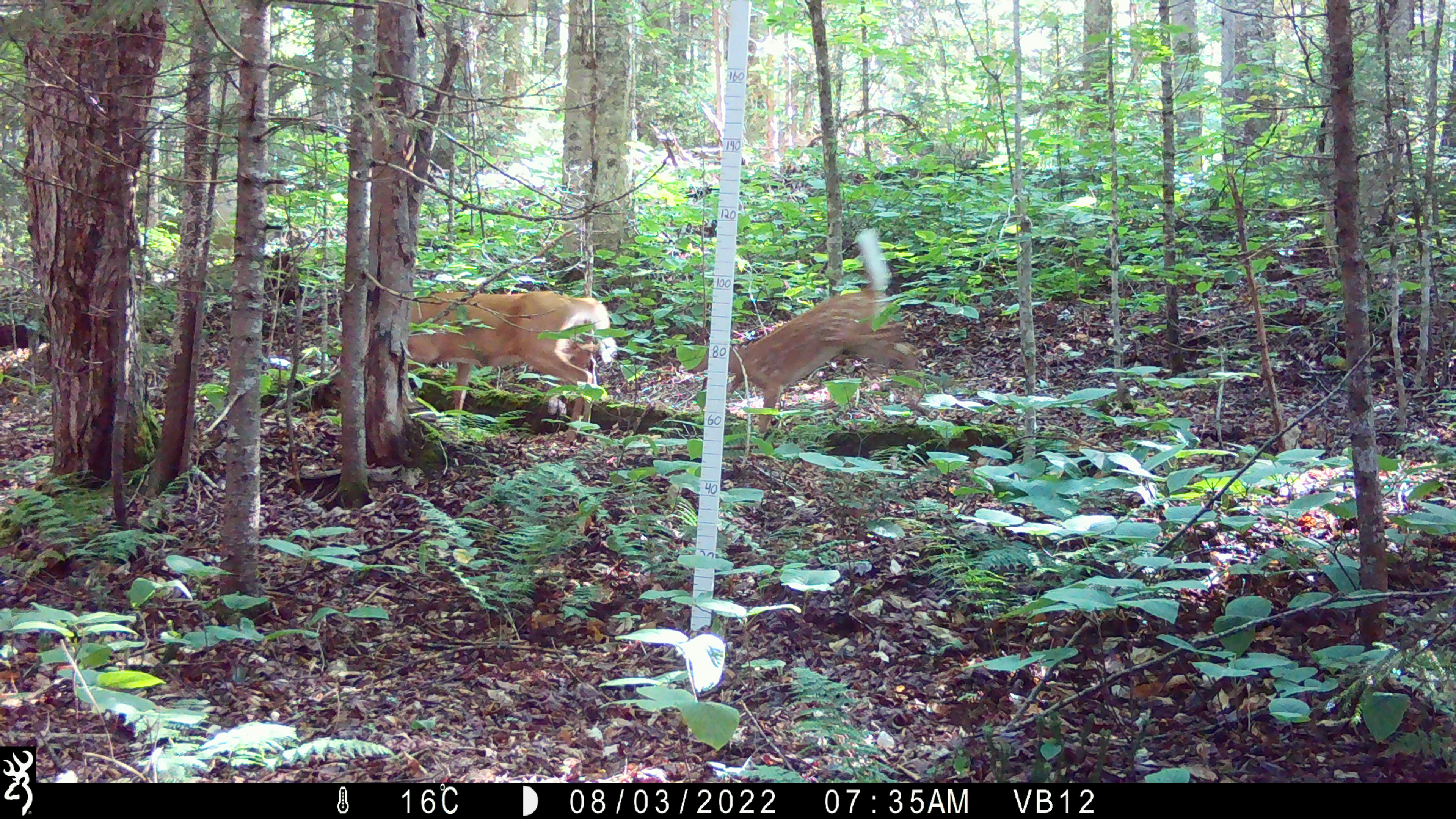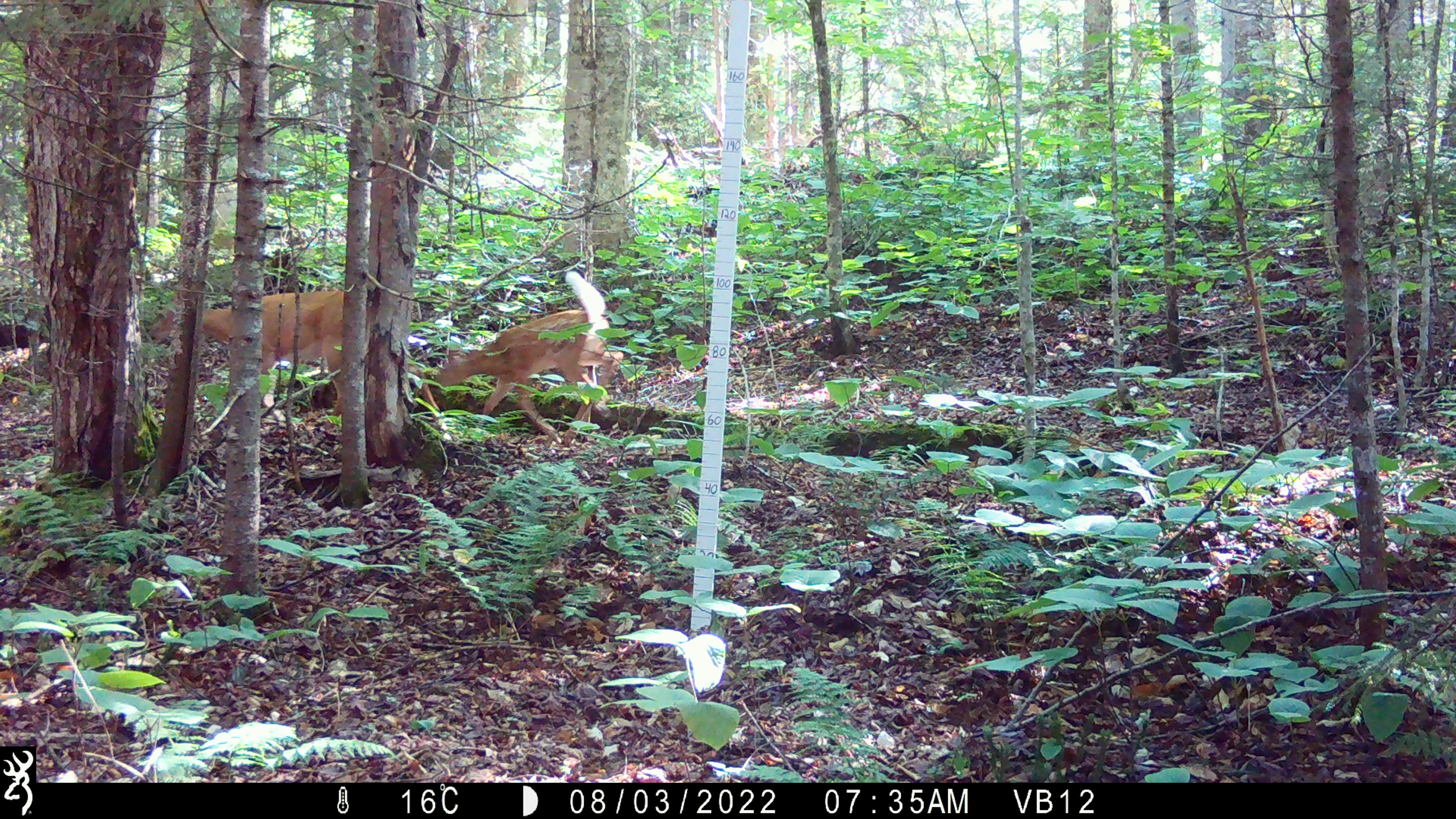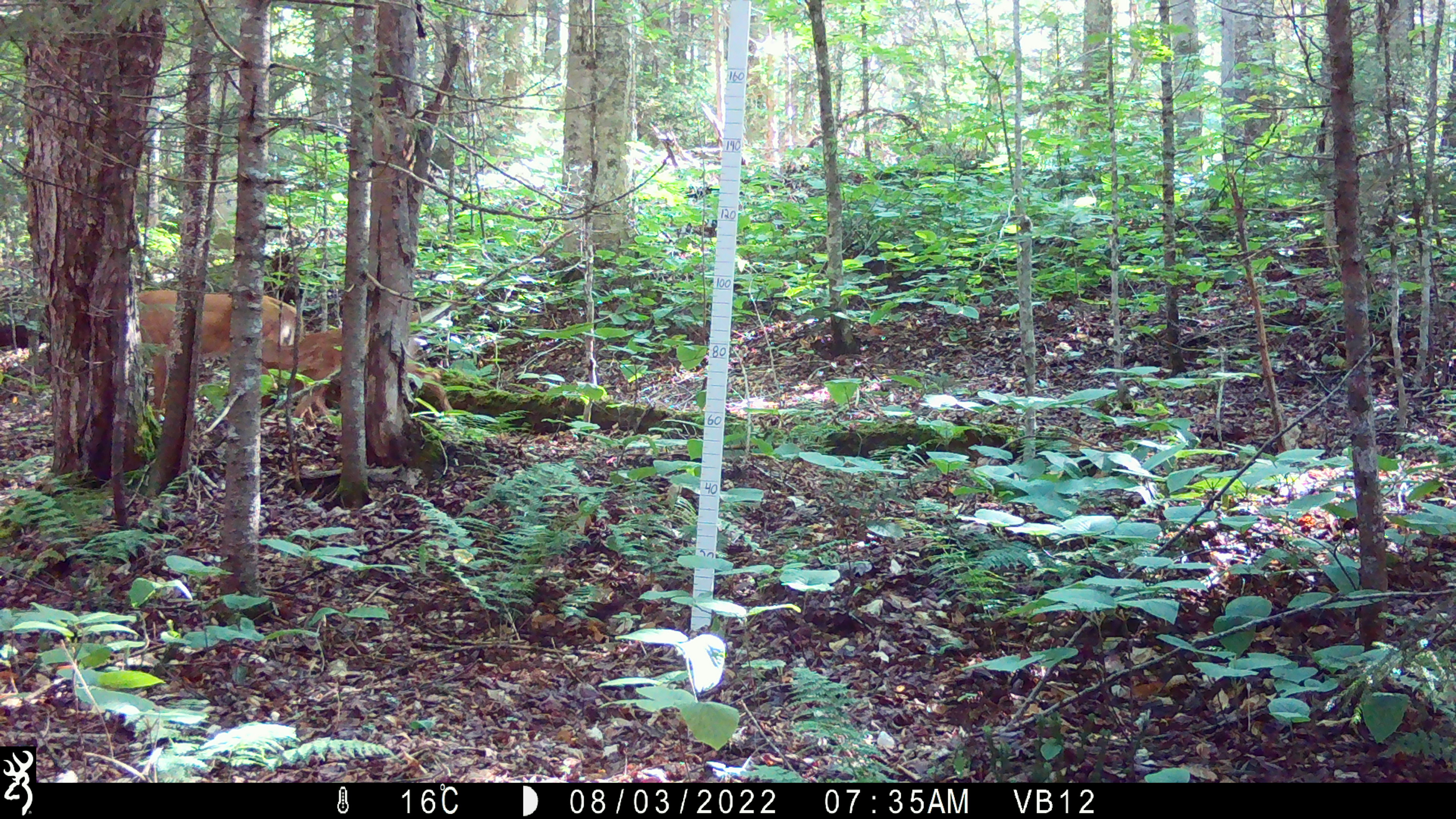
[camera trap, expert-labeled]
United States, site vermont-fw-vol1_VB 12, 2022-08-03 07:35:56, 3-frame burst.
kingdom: Animalia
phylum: Chordata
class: Mammalia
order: Artiodactyla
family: Cervidae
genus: Odocoileus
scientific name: Odocoileus virginianus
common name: white-tailed deer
White-tailed deer (Odocoileus virginianus).